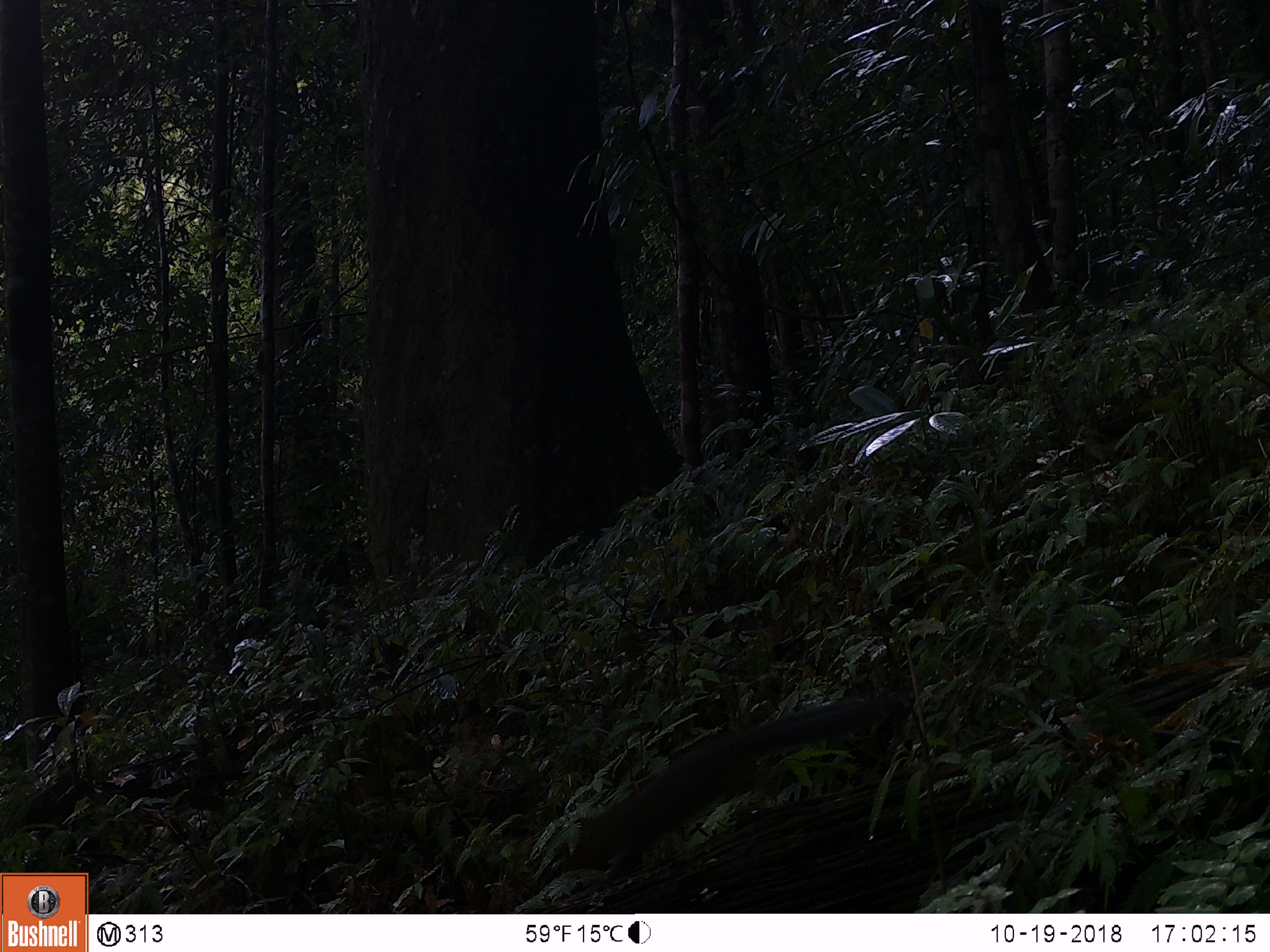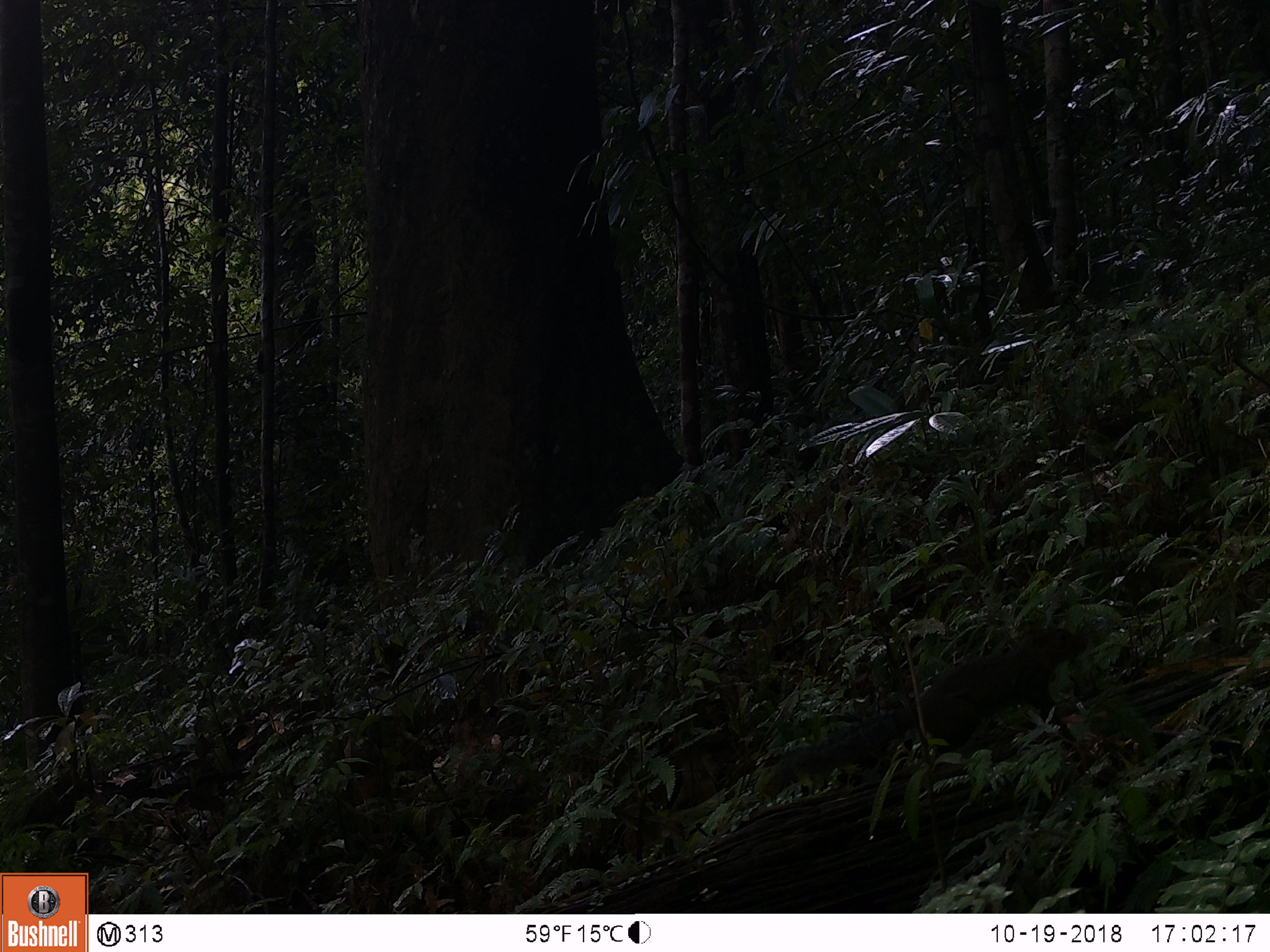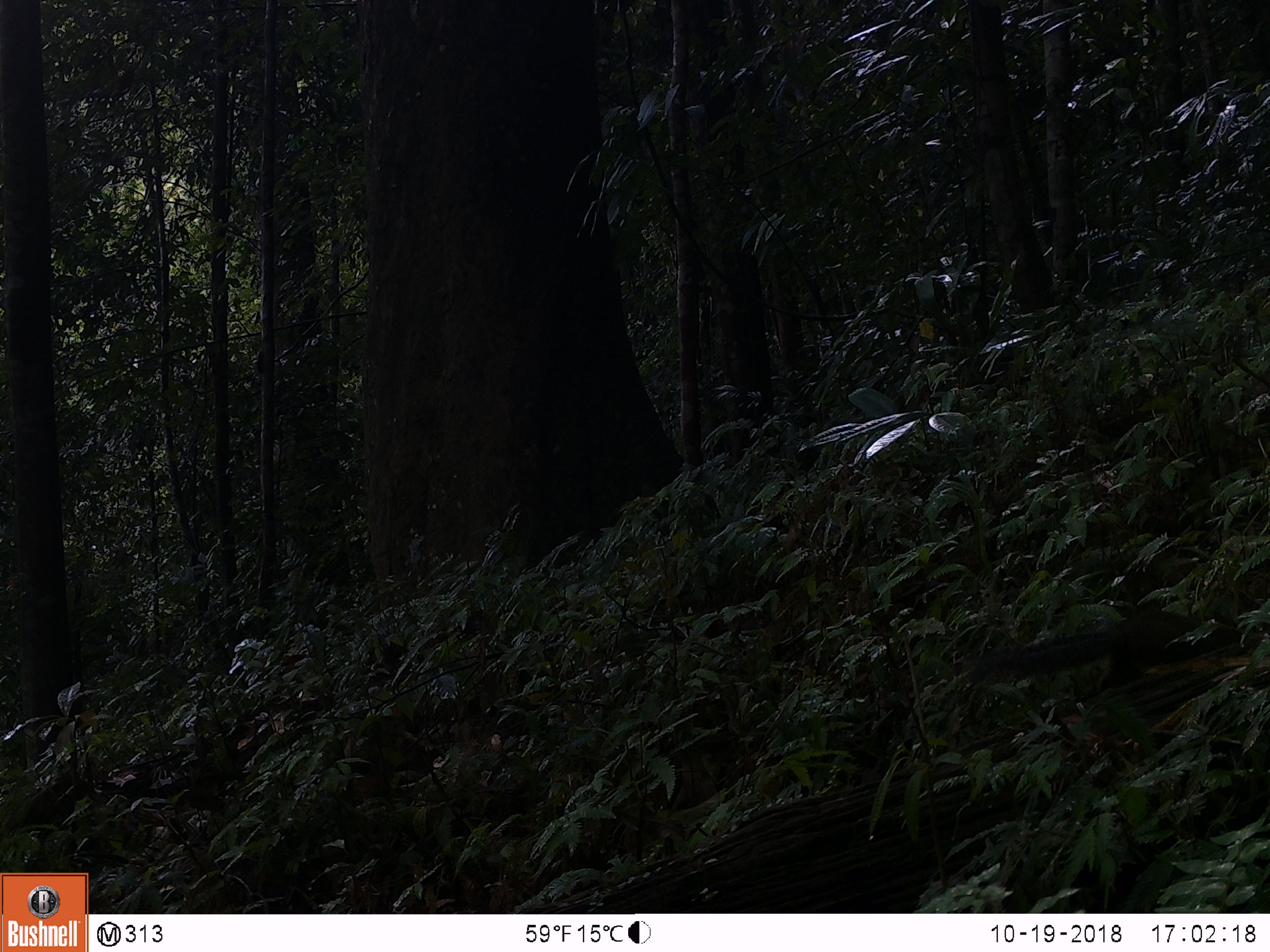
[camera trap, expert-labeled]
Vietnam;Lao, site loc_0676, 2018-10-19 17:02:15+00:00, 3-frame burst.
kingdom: Animalia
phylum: Chordata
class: Mammalia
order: Rodentia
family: Sciuridae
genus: Dremomys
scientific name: Dremomys rufigenis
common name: red-cheeked squirrel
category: red cheeked squirrel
Red cheeked squirrel (red-cheeked squirrel) (Dremomys rufigenis). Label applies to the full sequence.